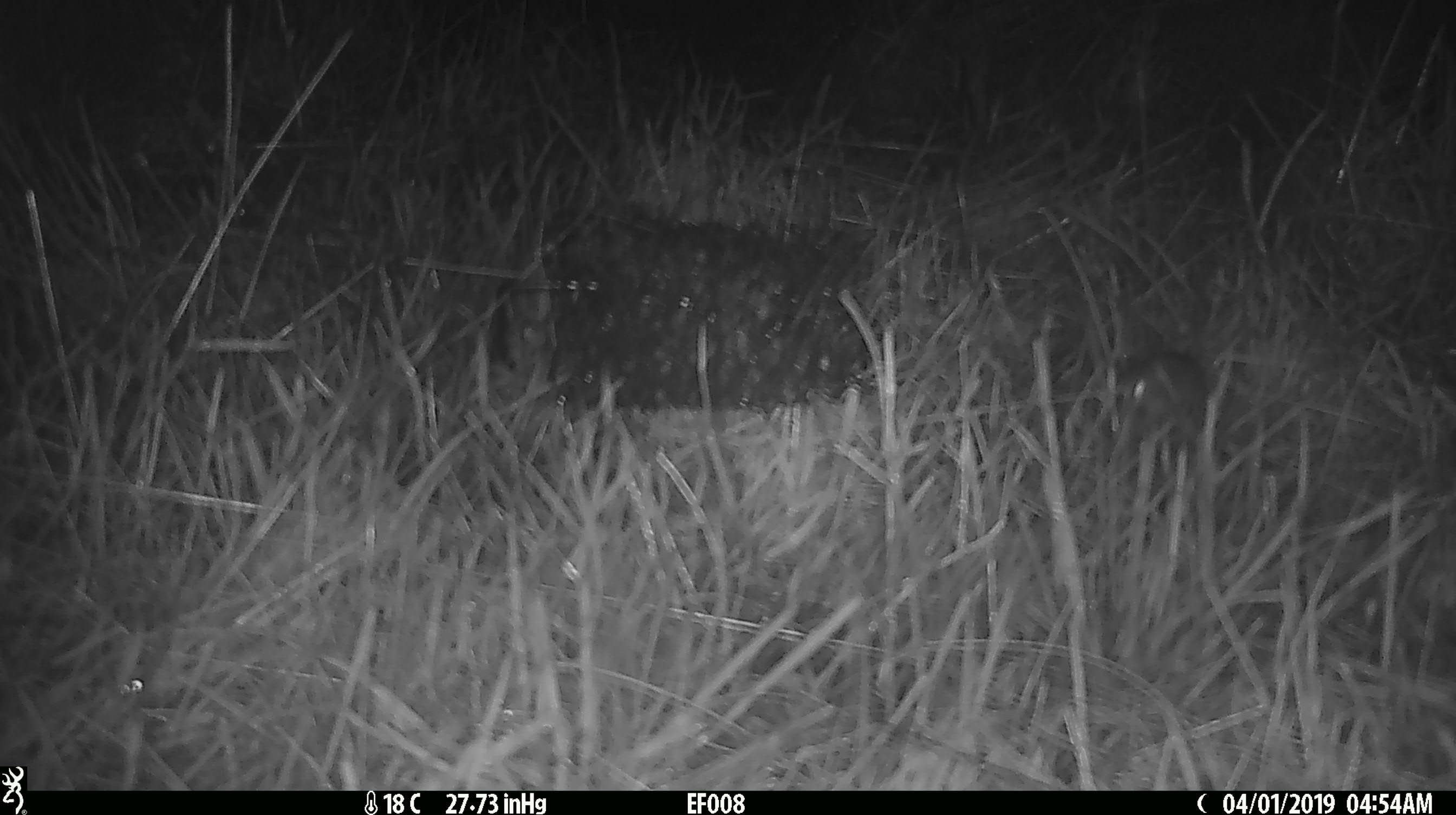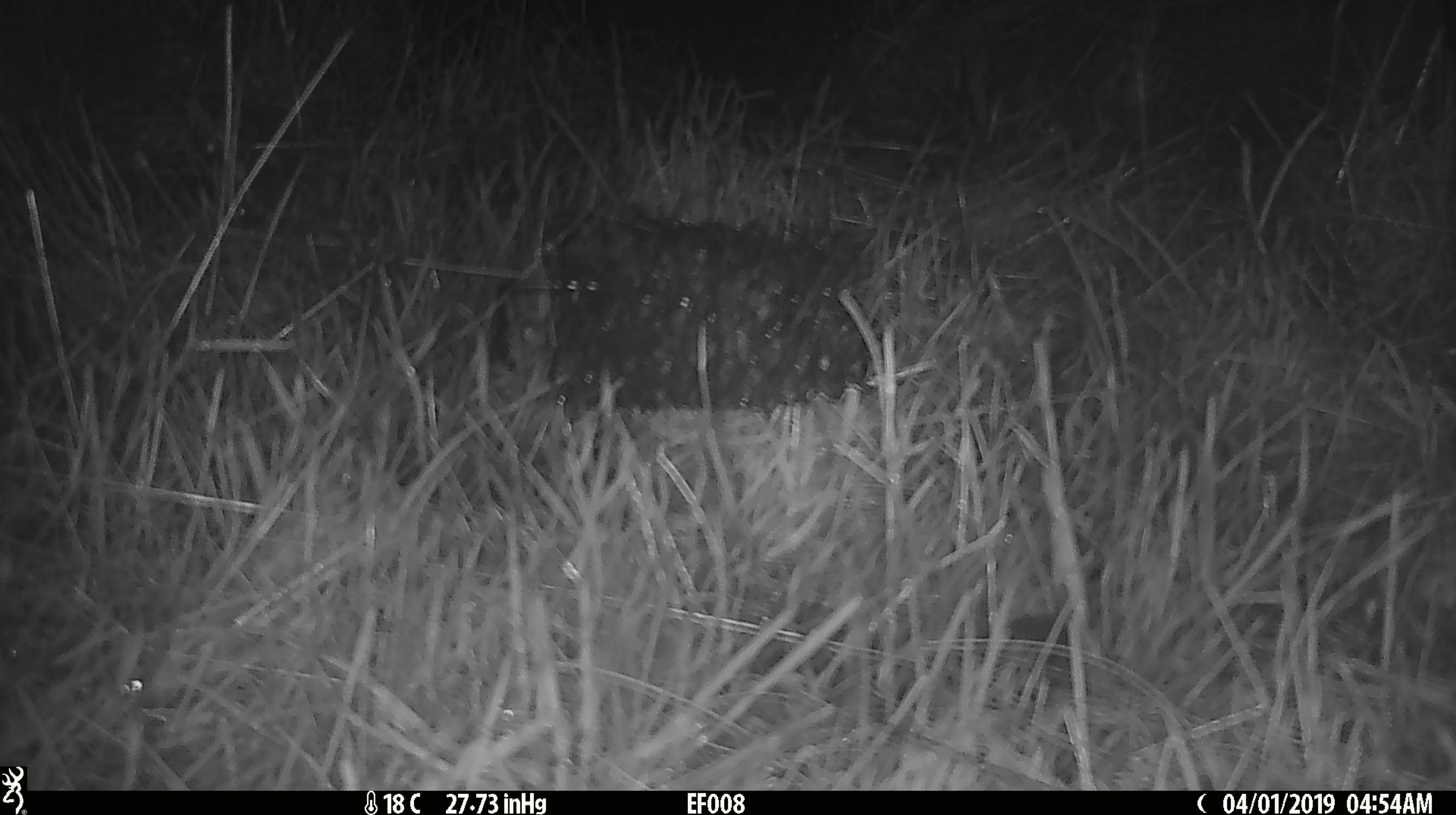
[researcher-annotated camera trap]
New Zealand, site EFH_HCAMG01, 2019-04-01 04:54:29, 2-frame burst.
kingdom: Animalia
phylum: Chordata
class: Mammalia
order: Rodentia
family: Muridae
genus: Mus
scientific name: Mus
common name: mouse